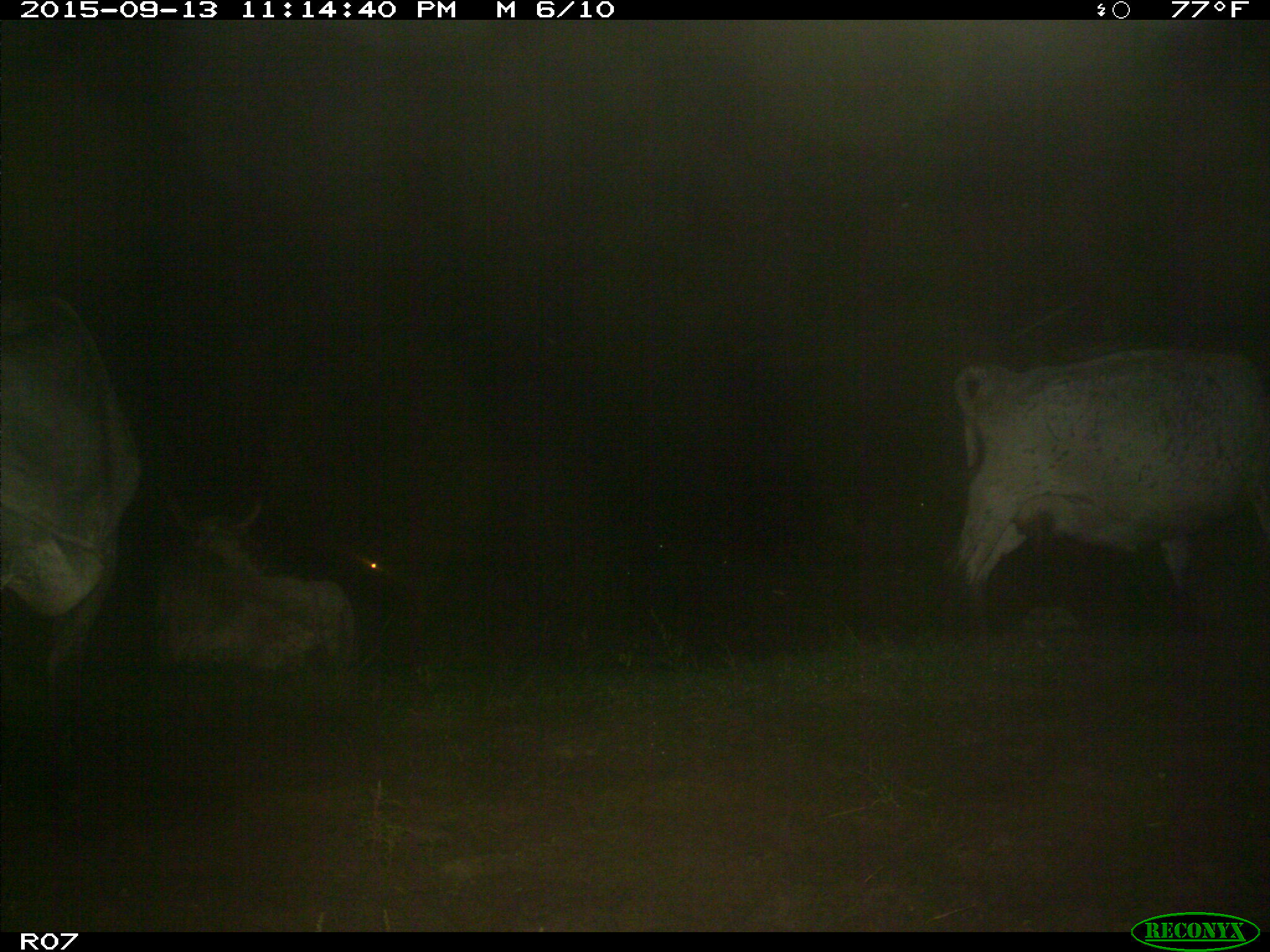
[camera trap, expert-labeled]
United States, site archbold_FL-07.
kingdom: Animalia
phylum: Chordata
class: Mammalia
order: Artiodactyla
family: Bovidae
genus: Bos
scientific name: Bos taurus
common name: domestic cow